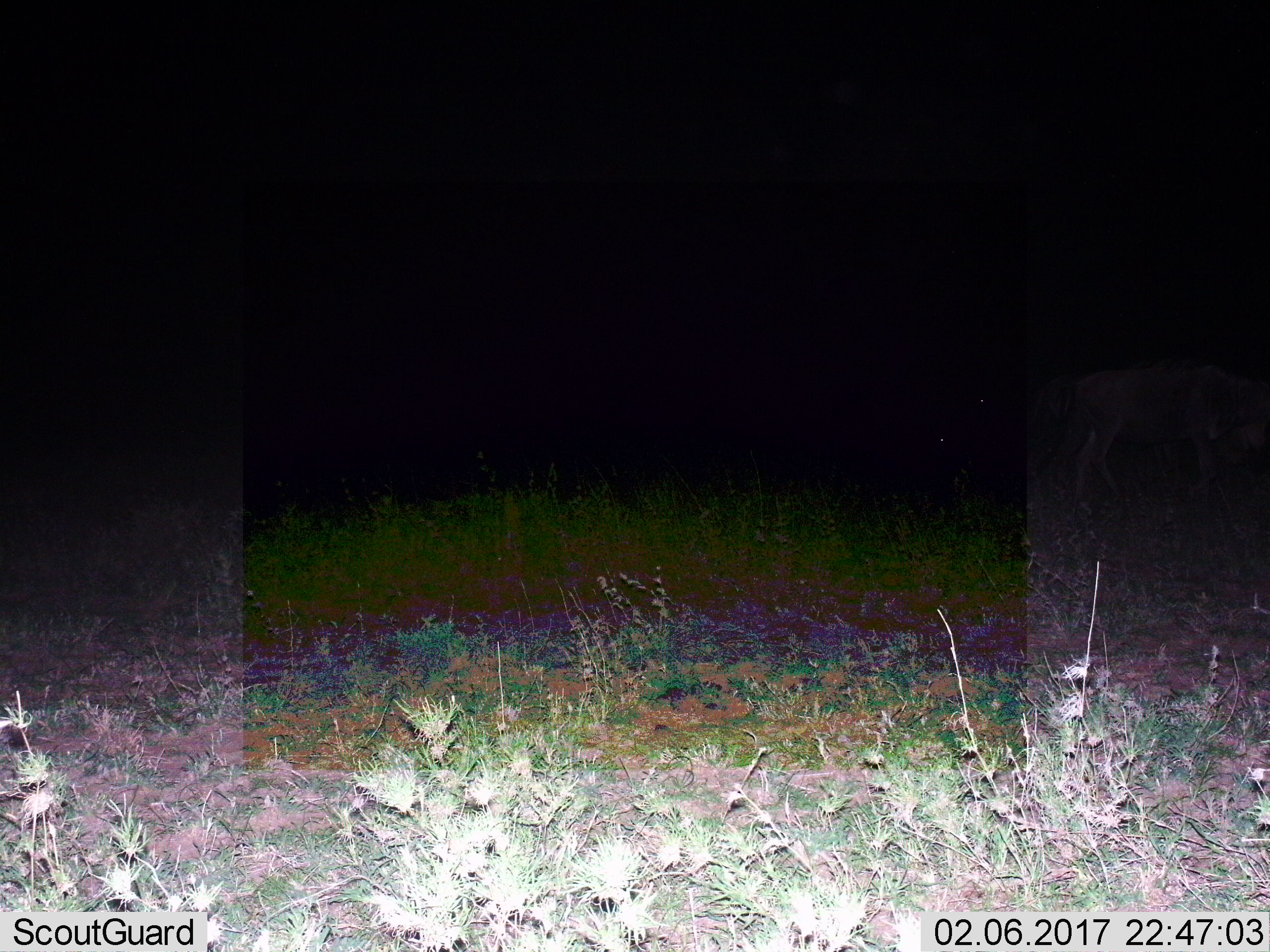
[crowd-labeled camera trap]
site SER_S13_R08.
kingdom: Animalia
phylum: Chordata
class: Mammalia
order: Artiodactyla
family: Bovidae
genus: Connochaetes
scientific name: Connochaetes taurinus taurinus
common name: blue wildebeest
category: wildebeestblue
Wildebeestblue (blue wildebeest) (Connochaetes taurinus taurinus), count 1. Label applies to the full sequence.